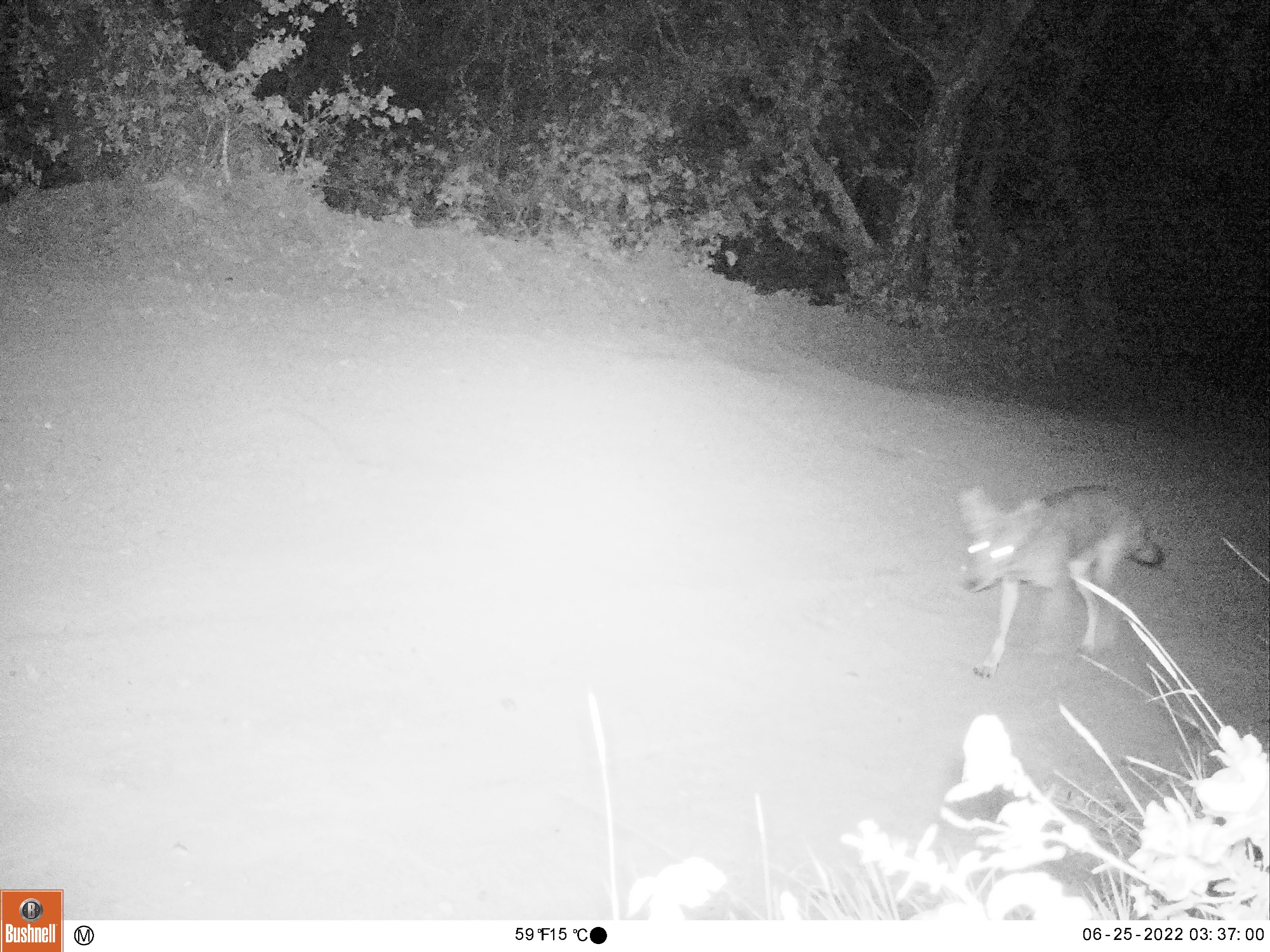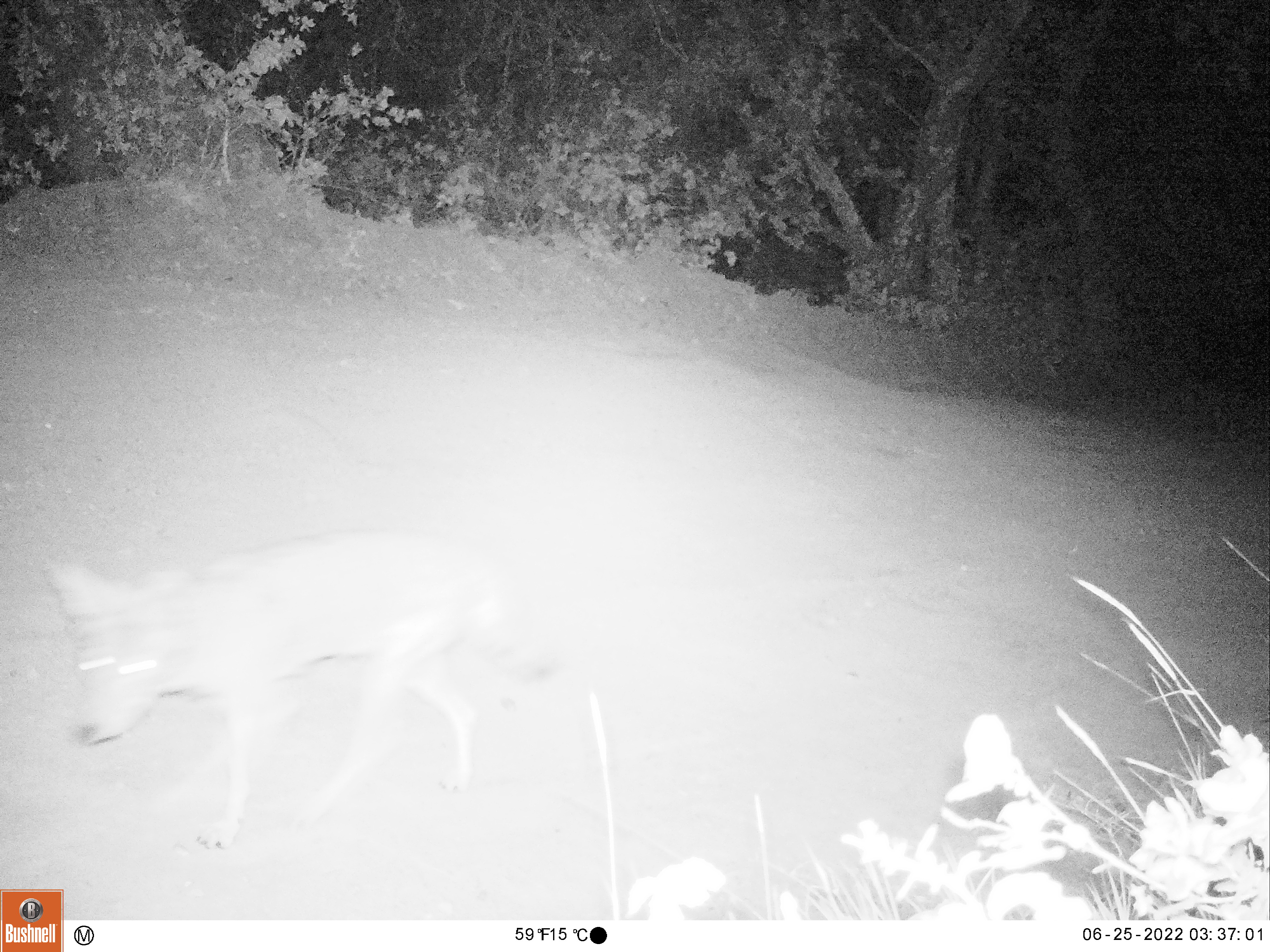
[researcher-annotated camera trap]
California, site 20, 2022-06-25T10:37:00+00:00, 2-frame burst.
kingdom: Animalia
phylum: Chordata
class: Mammalia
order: Carnivora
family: Canidae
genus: Canis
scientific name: Canis latrans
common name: coyote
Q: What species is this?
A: Coyote (Canis latrans).